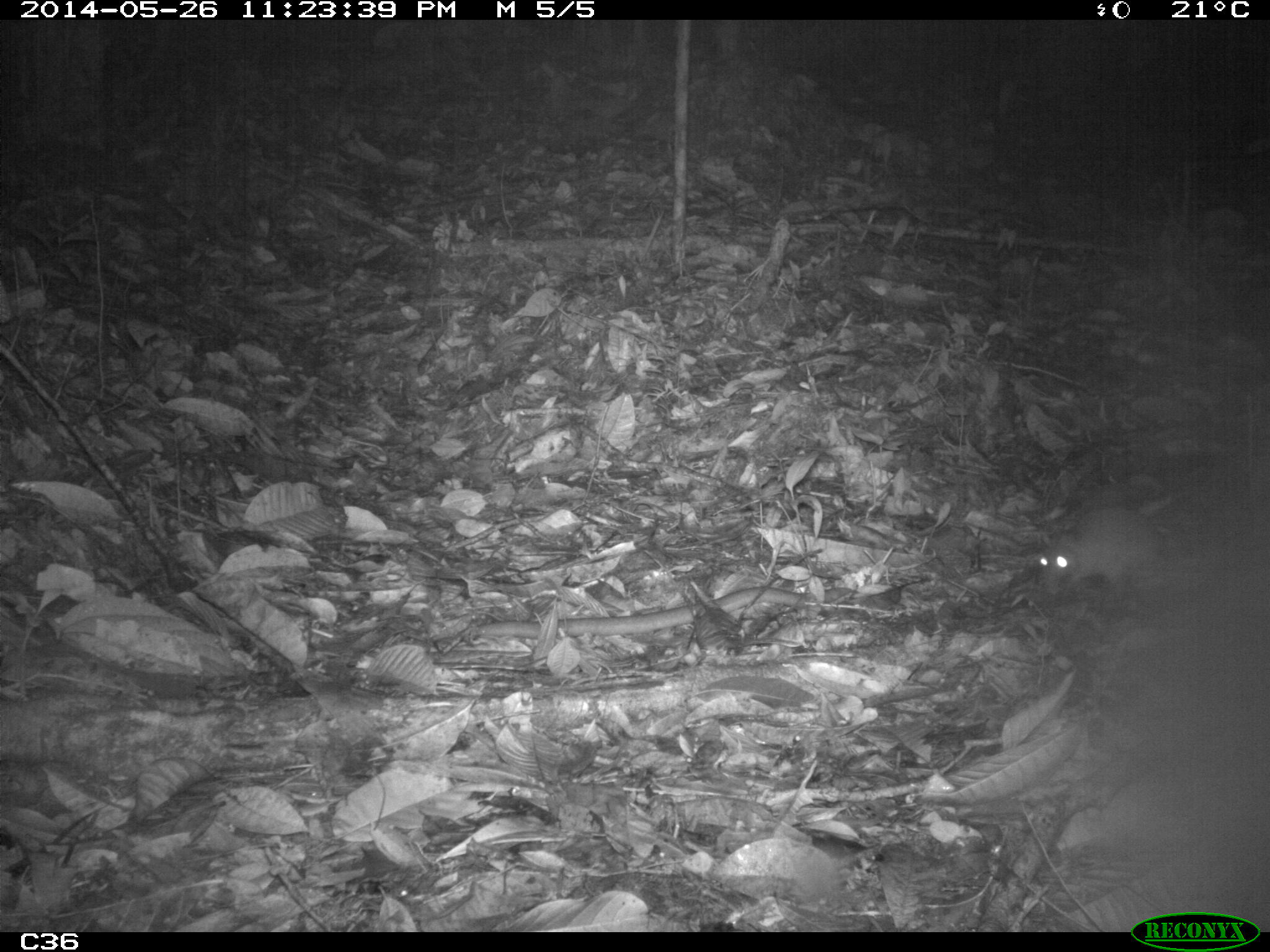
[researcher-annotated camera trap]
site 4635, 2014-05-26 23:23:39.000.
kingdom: Animalia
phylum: Chordata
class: Mammalia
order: Rodentia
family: Muridae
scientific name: Muridae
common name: mice, rats, and gerbils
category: unknown mouse or rat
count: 2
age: adult